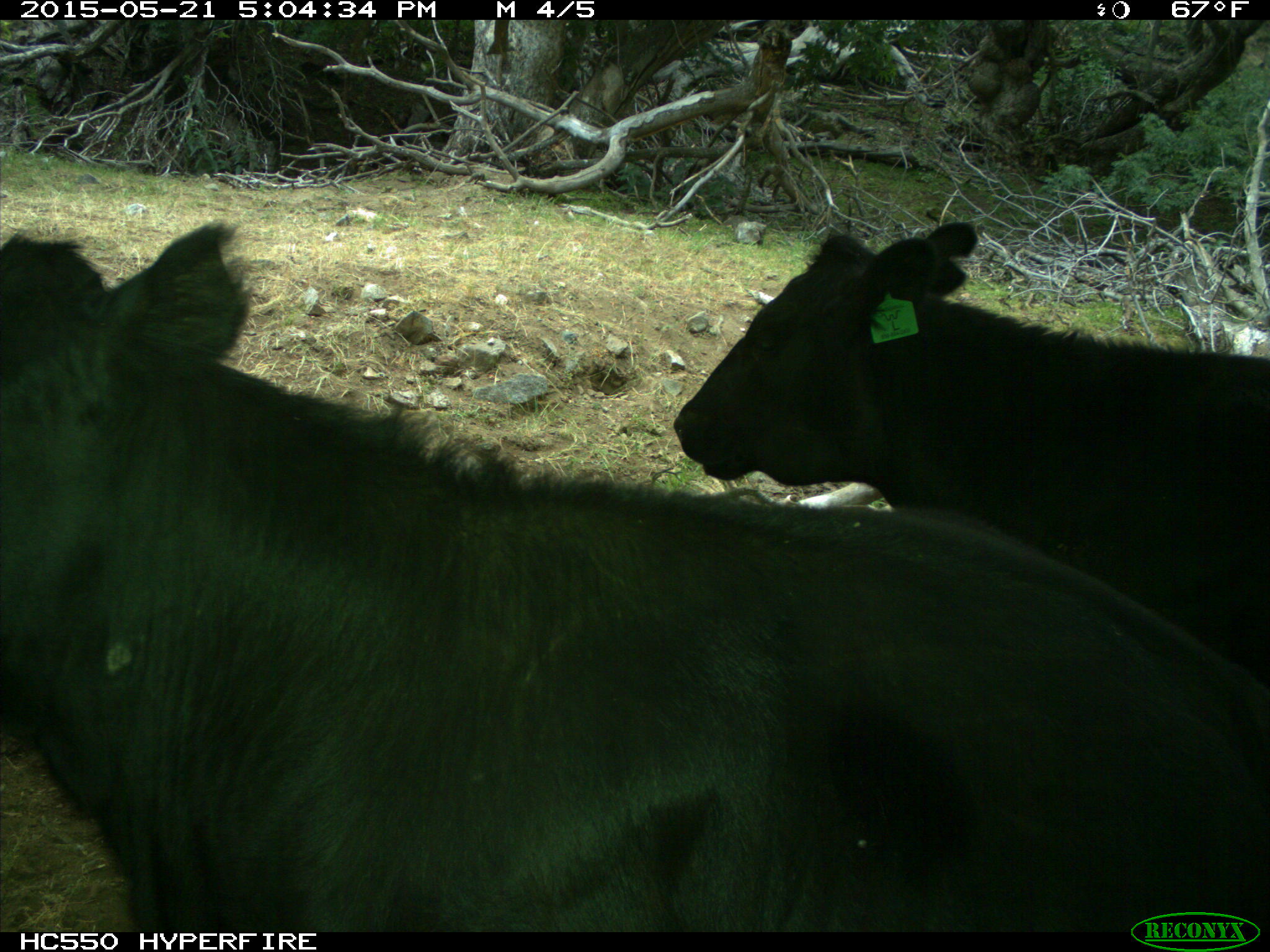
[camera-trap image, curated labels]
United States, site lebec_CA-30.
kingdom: Animalia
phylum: Chordata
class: Mammalia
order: Artiodactyla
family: Bovidae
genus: Bos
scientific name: Bos taurus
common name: domestic cow